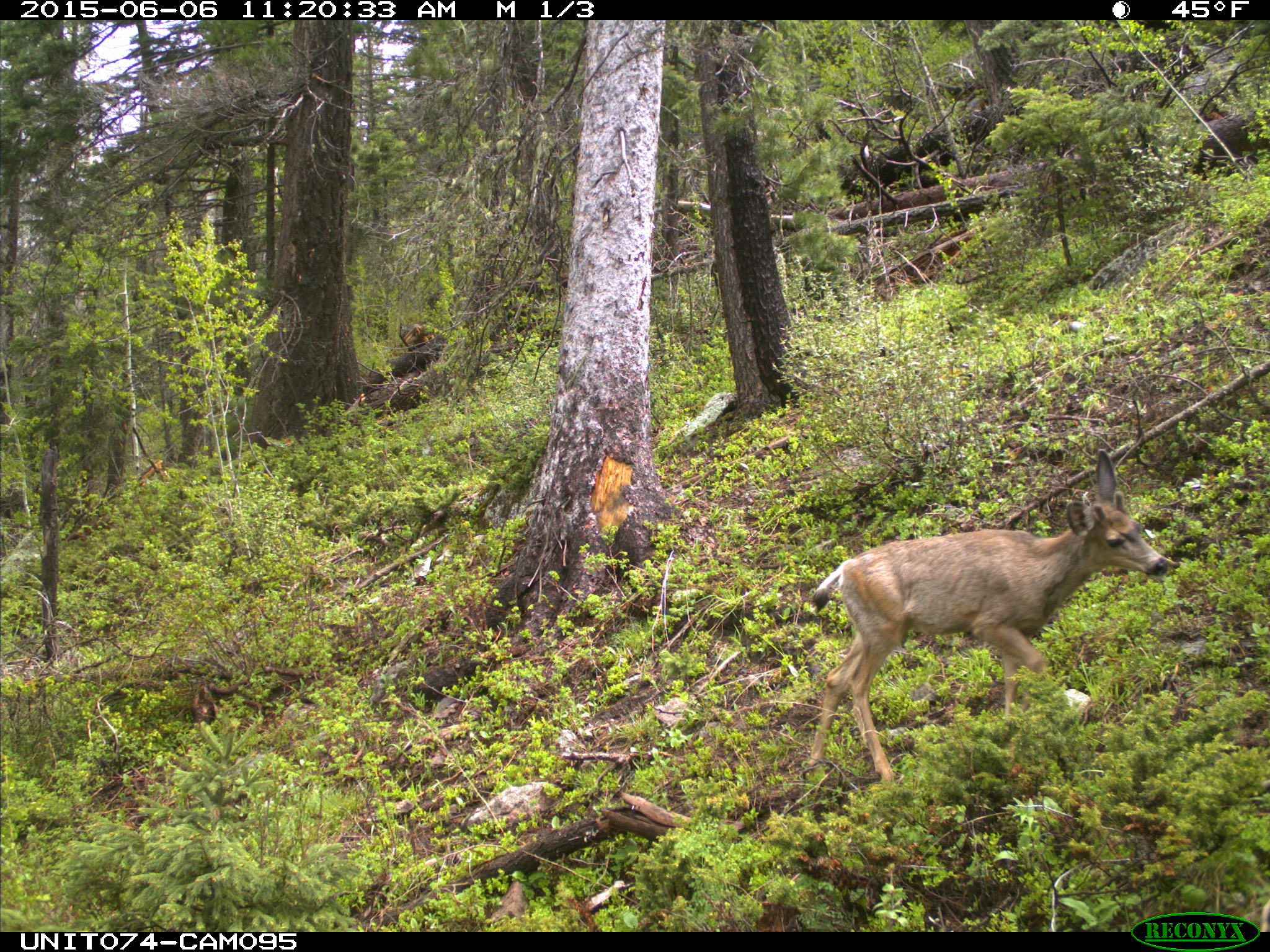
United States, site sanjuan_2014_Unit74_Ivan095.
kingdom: Animalia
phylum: Chordata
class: Mammalia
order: Artiodactyla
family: Cervidae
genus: Odocoileus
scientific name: Odocoileus hemionus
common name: mule deer